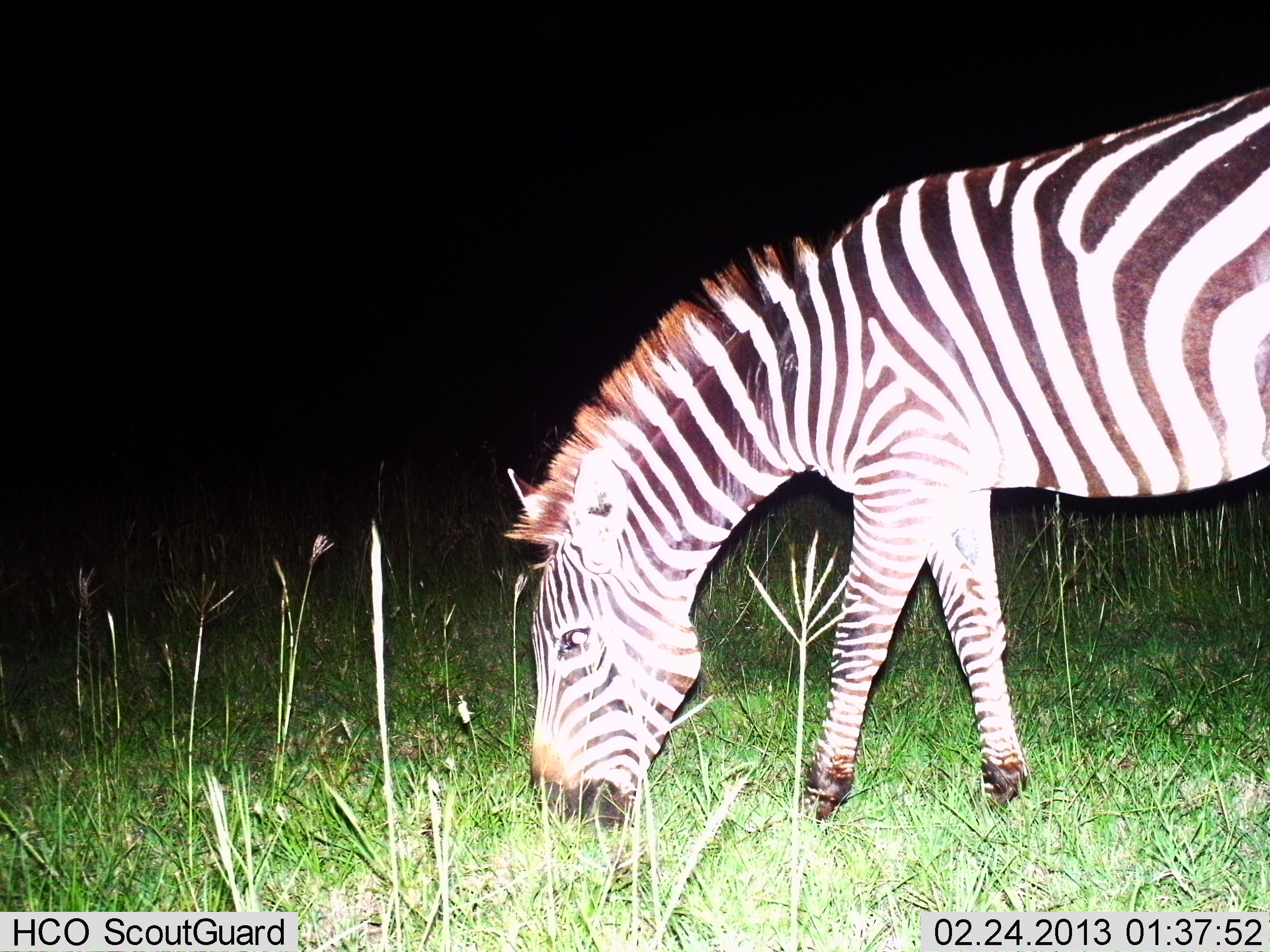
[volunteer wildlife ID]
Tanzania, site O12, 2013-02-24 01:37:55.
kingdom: Animalia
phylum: Chordata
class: Mammalia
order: Perissodactyla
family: Equidae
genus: Equus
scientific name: Equus quagga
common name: plains zebra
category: zebra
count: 1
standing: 11%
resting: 0%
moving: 11%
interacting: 0%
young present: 0%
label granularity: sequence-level